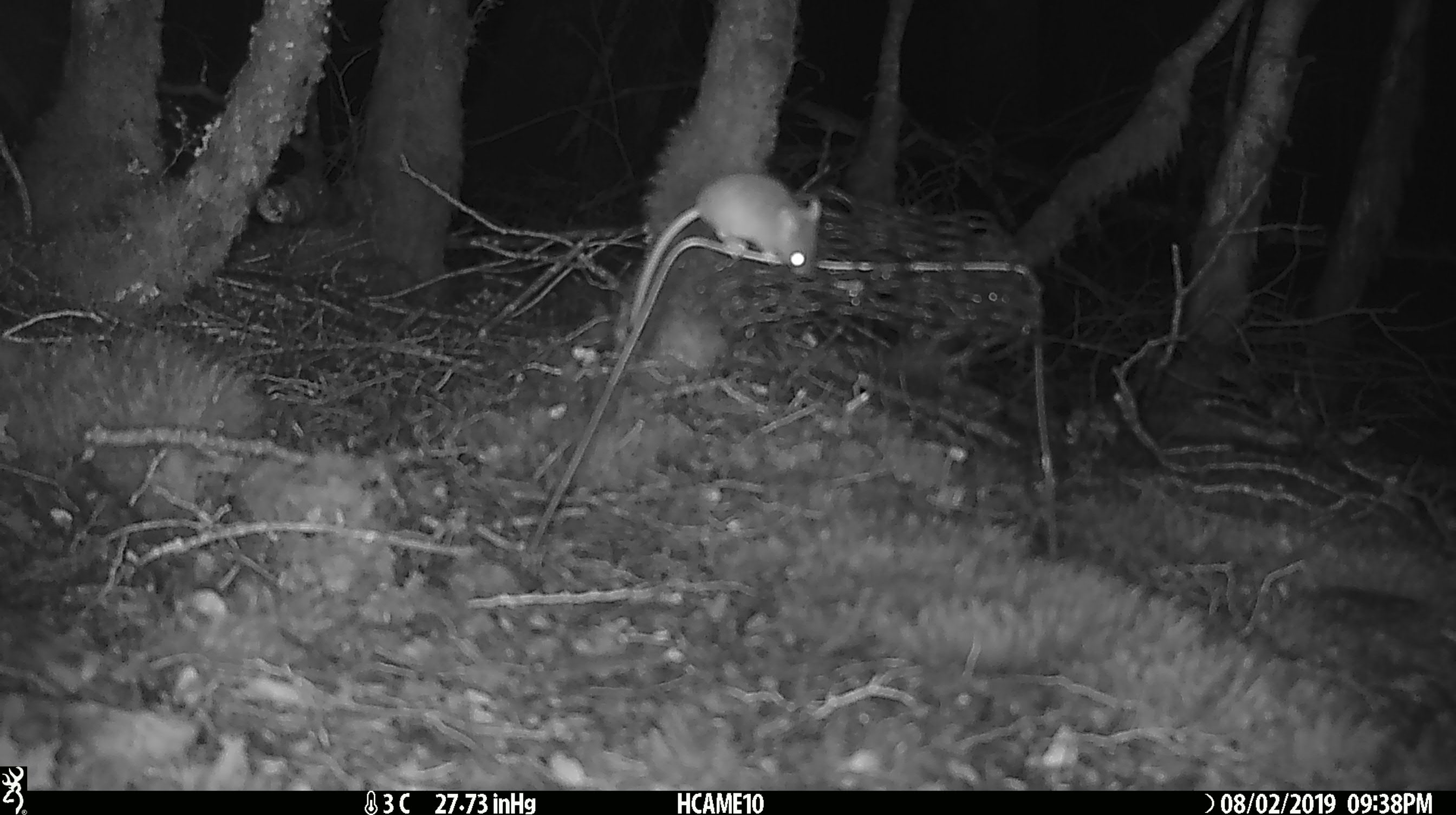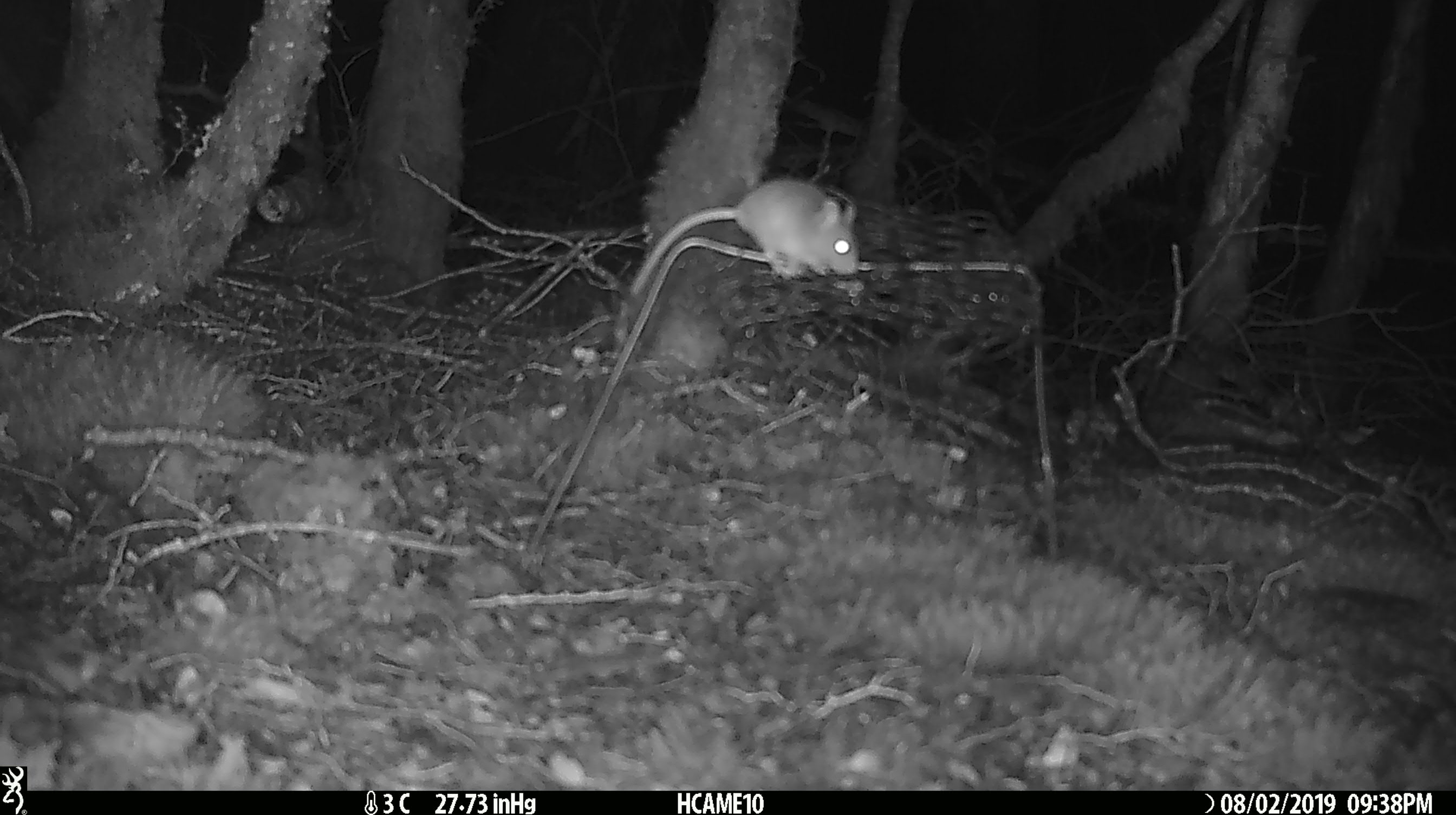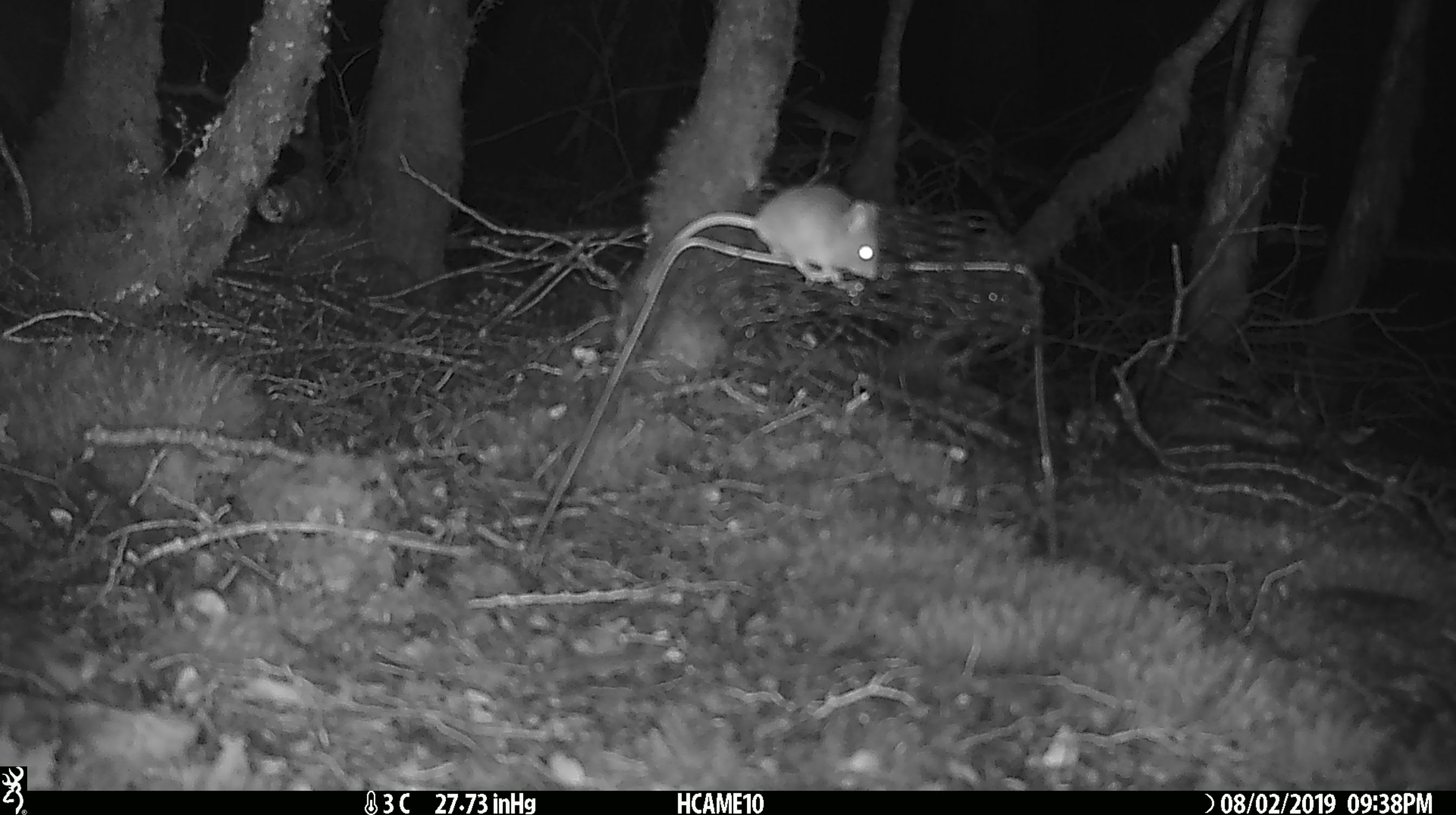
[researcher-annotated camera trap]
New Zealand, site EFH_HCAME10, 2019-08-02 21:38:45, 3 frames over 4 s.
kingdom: Animalia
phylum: Chordata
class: Mammalia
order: Rodentia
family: Muridae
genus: Mus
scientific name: Mus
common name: mouse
Mouse (Mus).